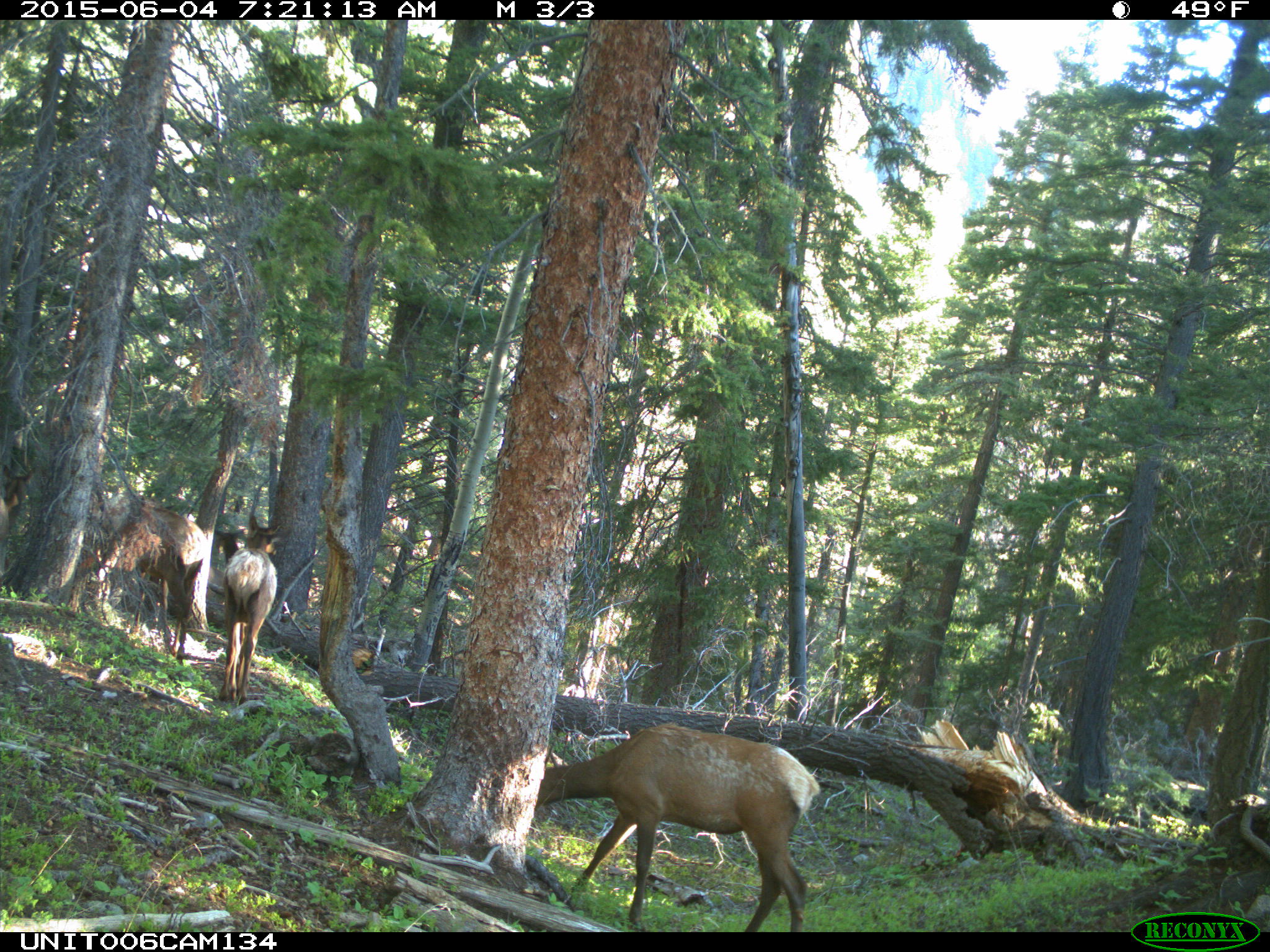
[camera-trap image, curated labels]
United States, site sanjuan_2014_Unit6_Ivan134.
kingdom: Animalia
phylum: Chordata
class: Mammalia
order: Artiodactyla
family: Cervidae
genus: Cervus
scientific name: Cervus elaphus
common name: red deer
Cervus elaphus (red deer).